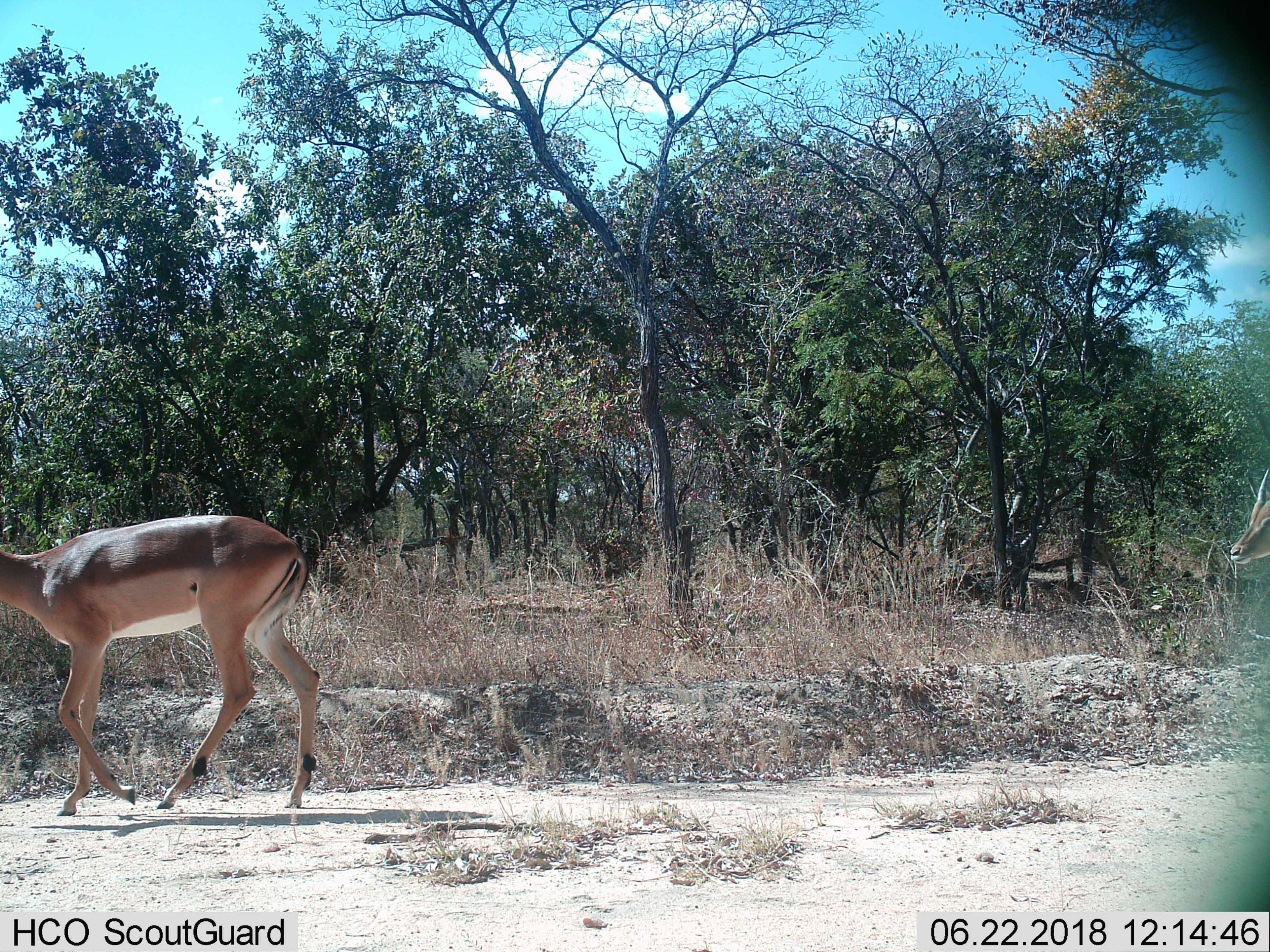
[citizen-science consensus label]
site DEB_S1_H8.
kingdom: Animalia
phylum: Chordata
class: Mammalia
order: Artiodactyla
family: Bovidae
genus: Aepyceros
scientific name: Aepyceros melampus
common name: impala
Impala (Aepyceros melampus), count 2. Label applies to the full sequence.